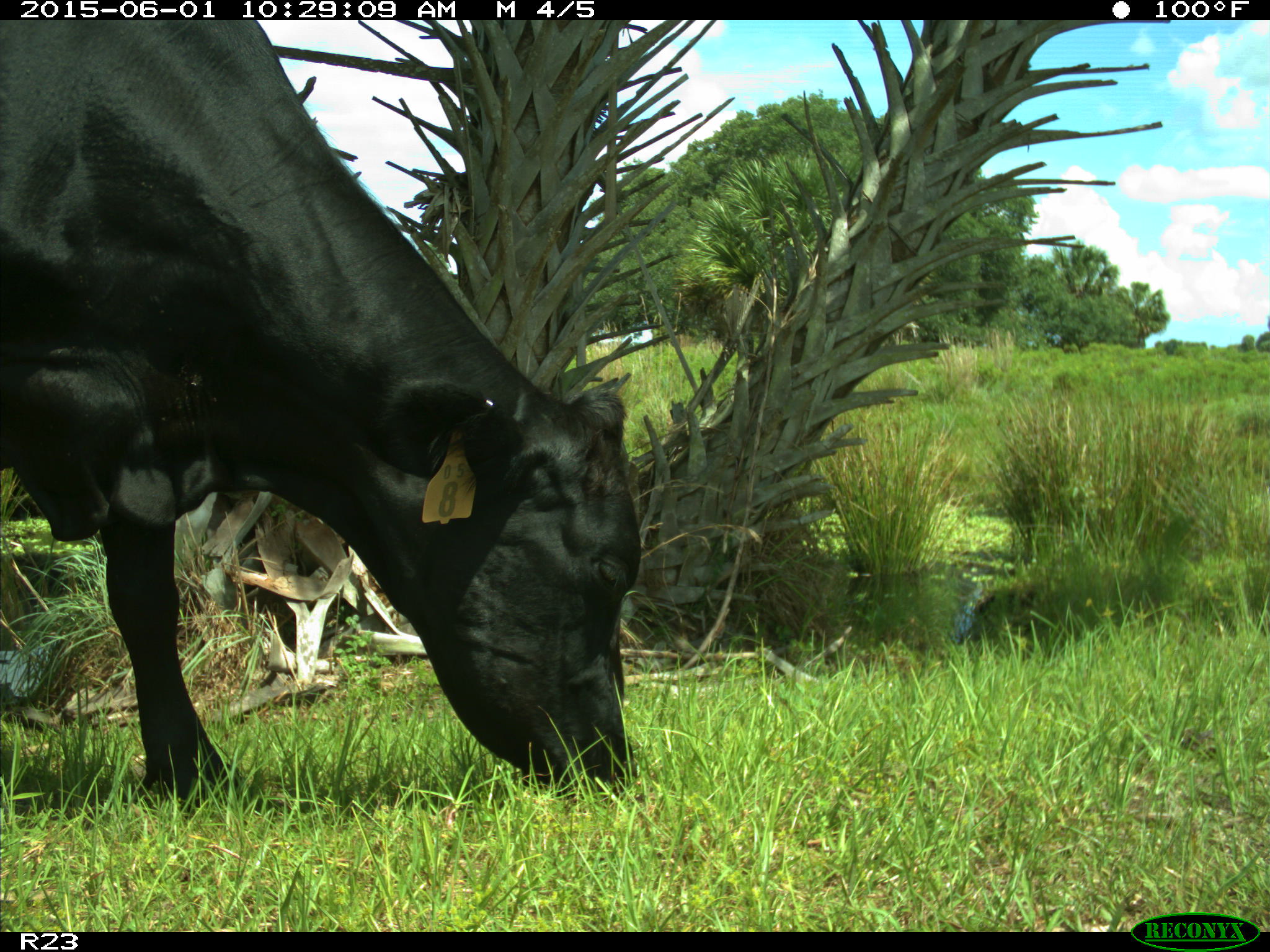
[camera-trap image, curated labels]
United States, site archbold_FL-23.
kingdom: Animalia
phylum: Chordata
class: Mammalia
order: Artiodactyla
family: Bovidae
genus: Bos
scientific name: Bos taurus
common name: domestic cow